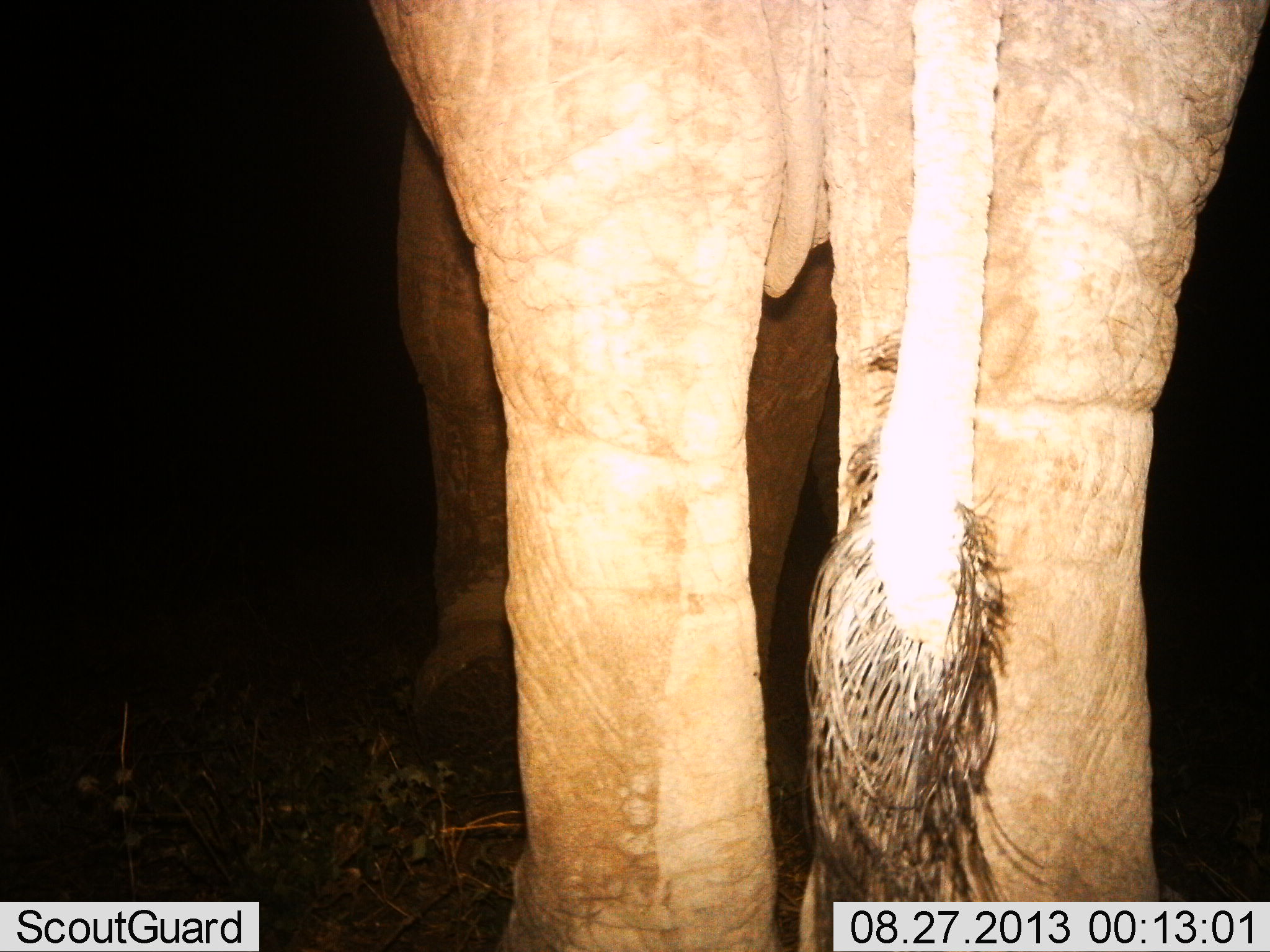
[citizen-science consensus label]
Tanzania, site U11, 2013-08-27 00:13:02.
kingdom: Animalia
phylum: Chordata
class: Mammalia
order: Proboscidea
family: Elephantidae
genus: Loxodonta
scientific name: Loxodonta africana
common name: african bush elephant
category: elephant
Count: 1.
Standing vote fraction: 81%.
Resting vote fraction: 0%.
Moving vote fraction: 23%.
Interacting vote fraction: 0%.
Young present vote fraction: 0%.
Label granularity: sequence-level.